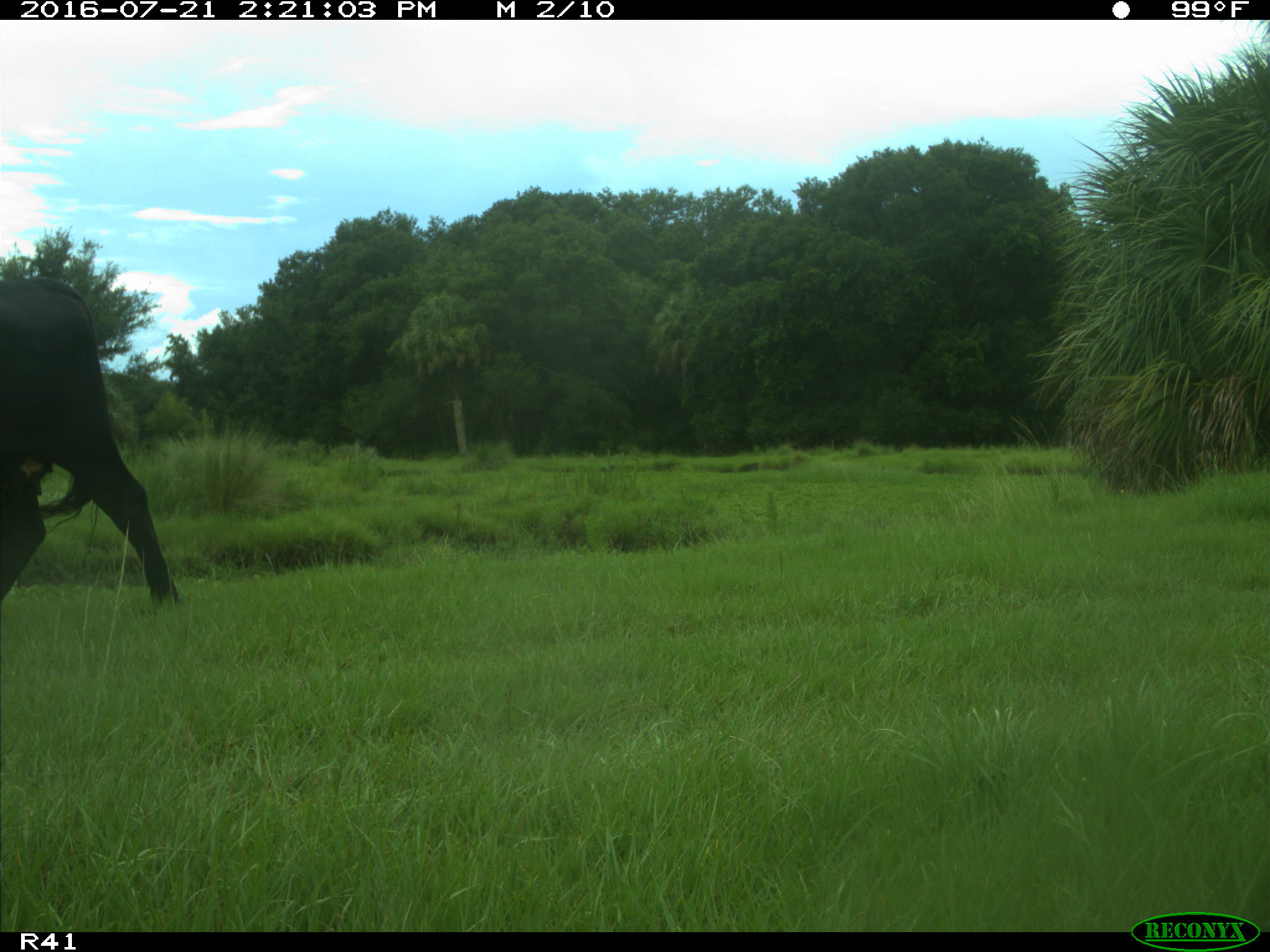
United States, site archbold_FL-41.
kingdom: Animalia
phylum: Chordata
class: Mammalia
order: Artiodactyla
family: Bovidae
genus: Bos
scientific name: Bos taurus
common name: domestic cow